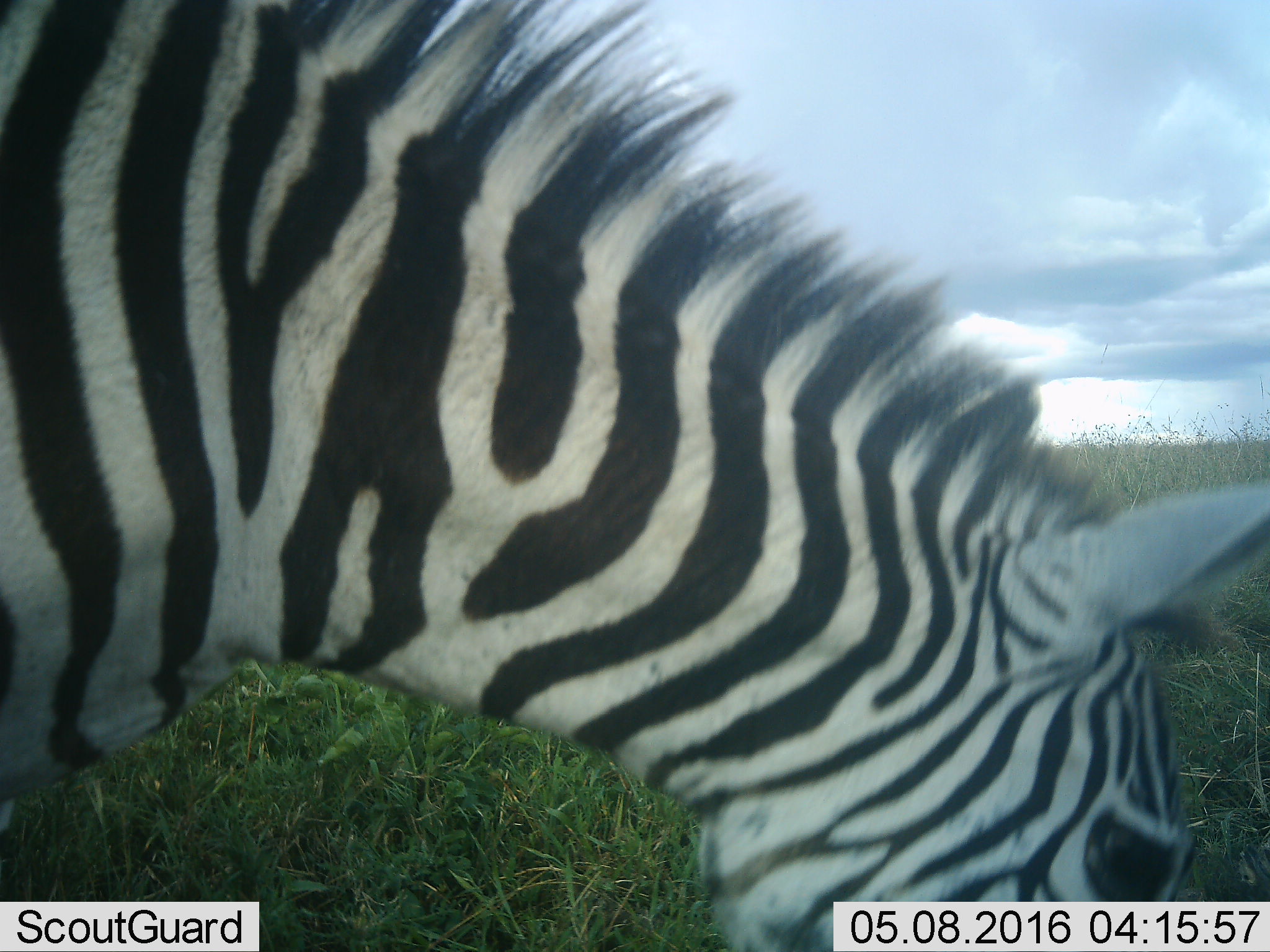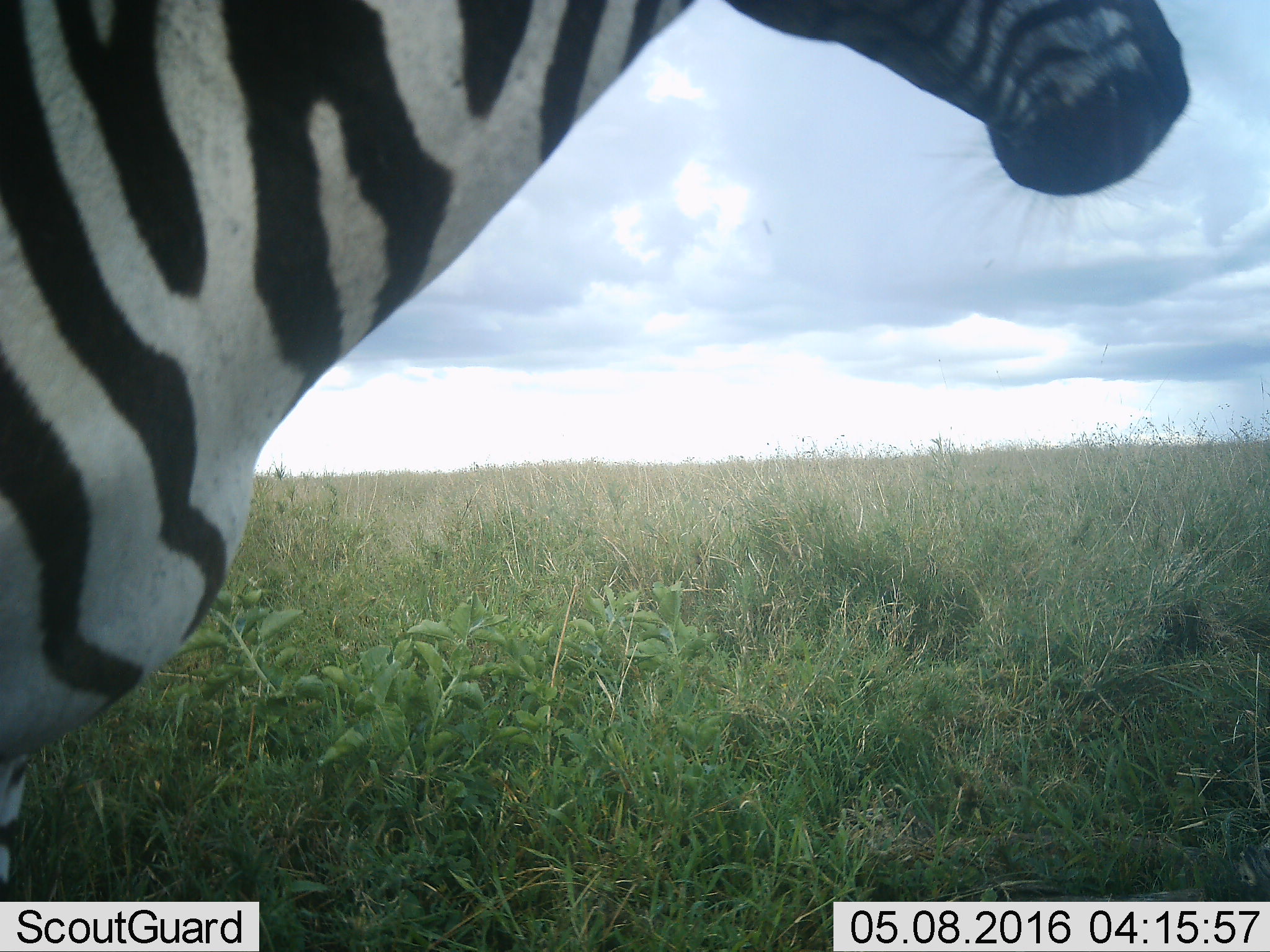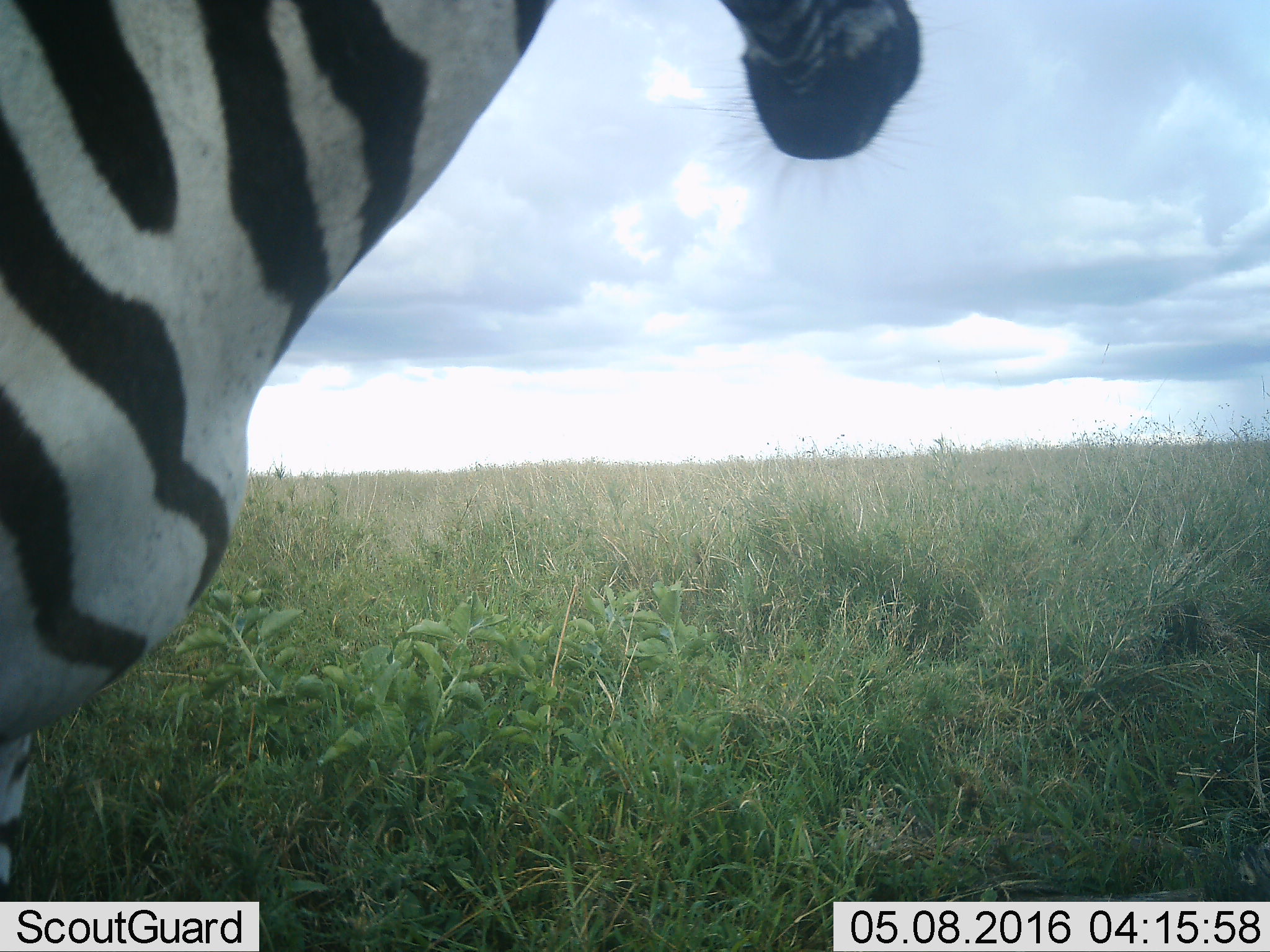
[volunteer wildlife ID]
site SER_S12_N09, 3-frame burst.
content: unidentified animal